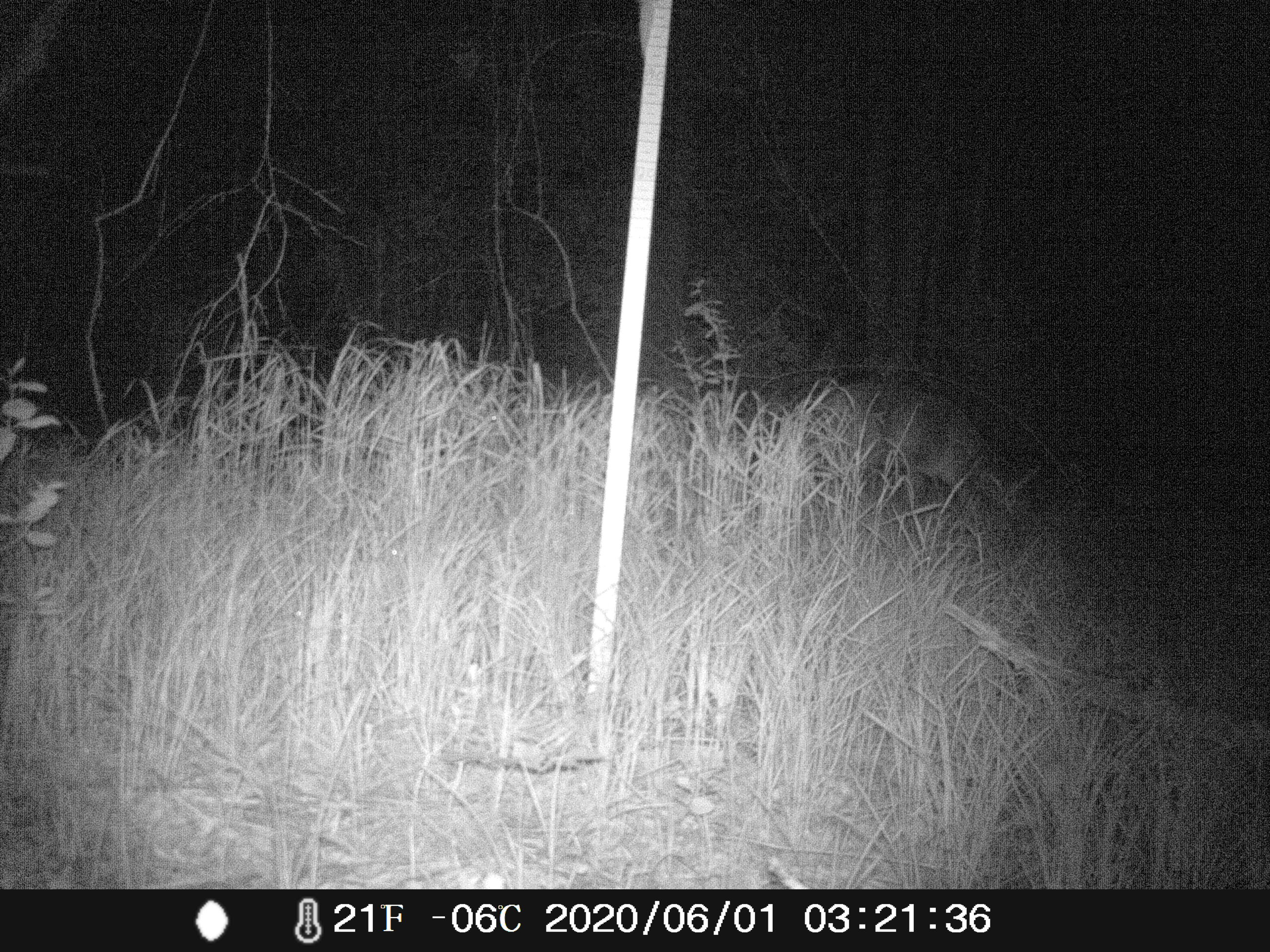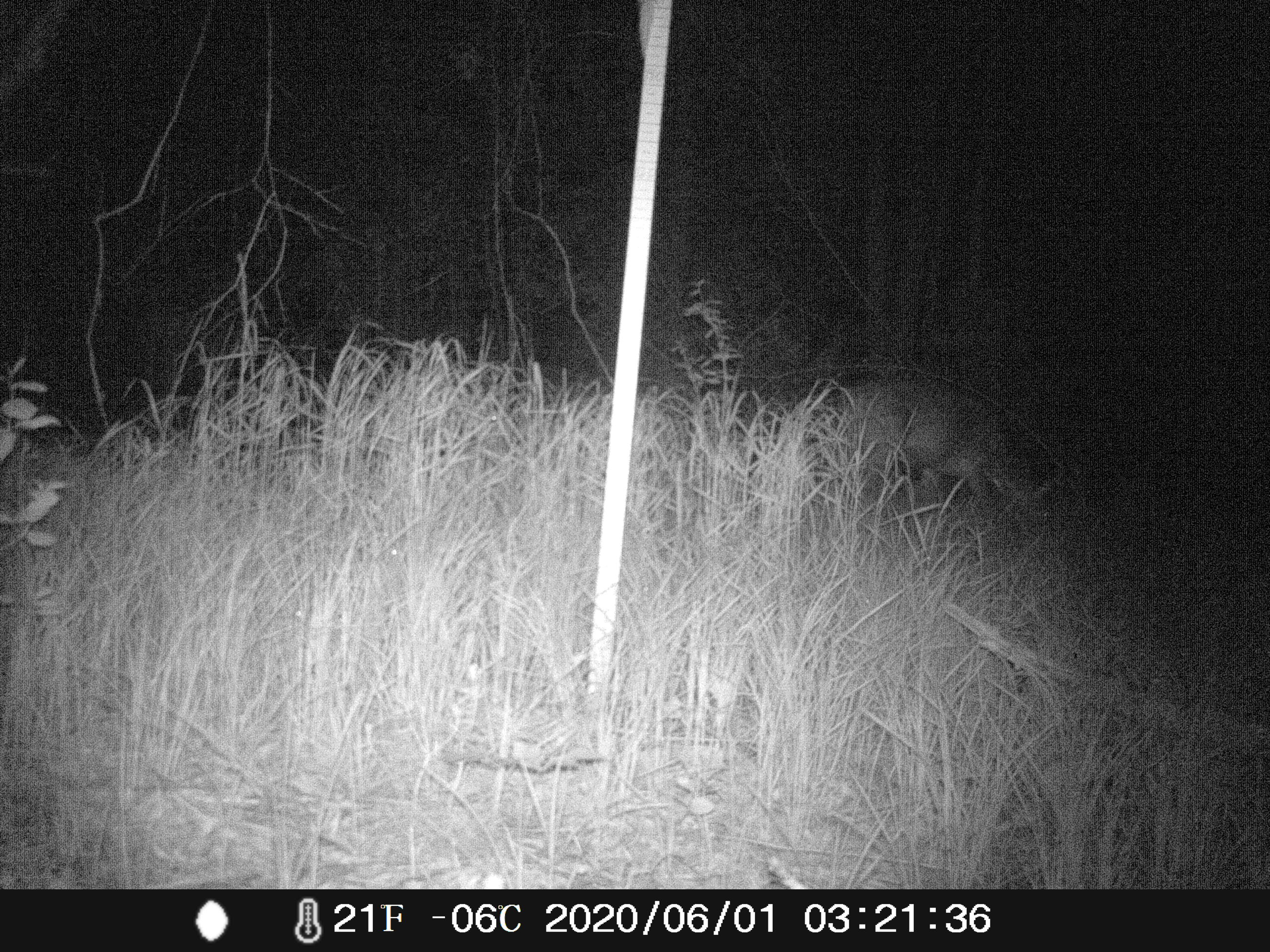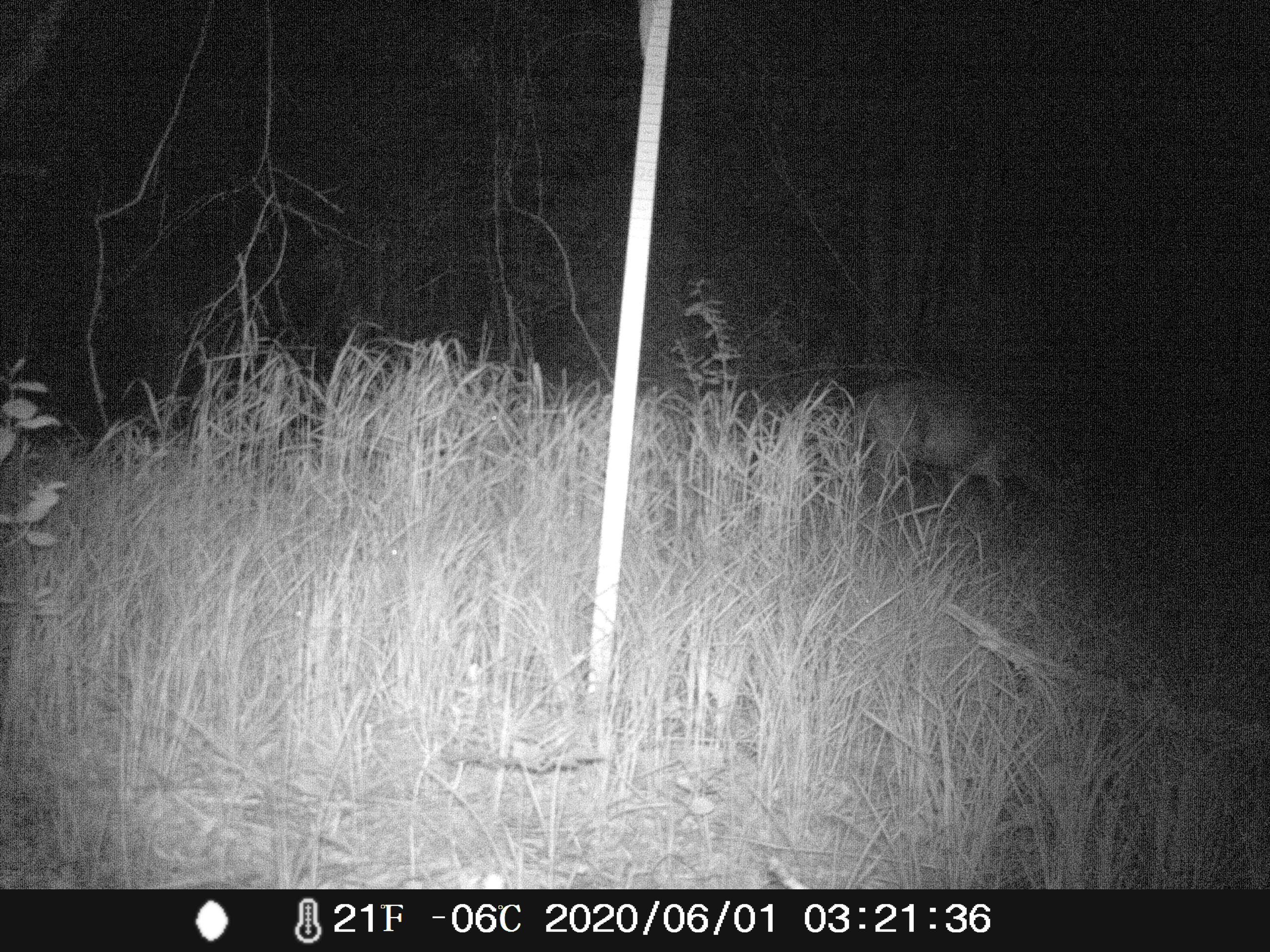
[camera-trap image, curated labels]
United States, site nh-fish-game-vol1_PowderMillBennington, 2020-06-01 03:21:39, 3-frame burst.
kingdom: Animalia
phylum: Chordata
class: Mammalia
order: Artiodactyla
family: Cervidae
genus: Odocoileus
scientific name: Odocoileus virginianus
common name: white-tailed deer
White-tailed deer (Odocoileus virginianus).